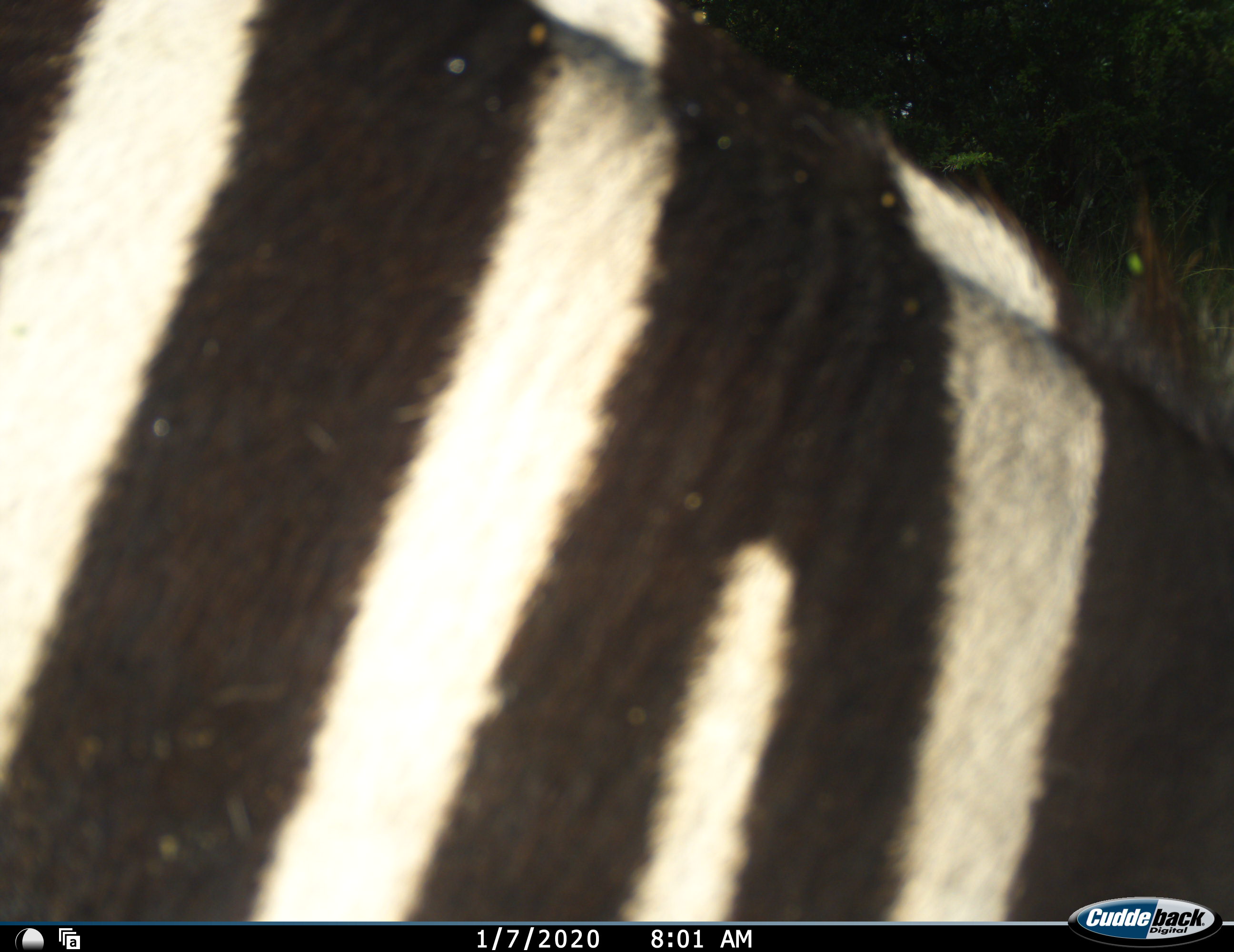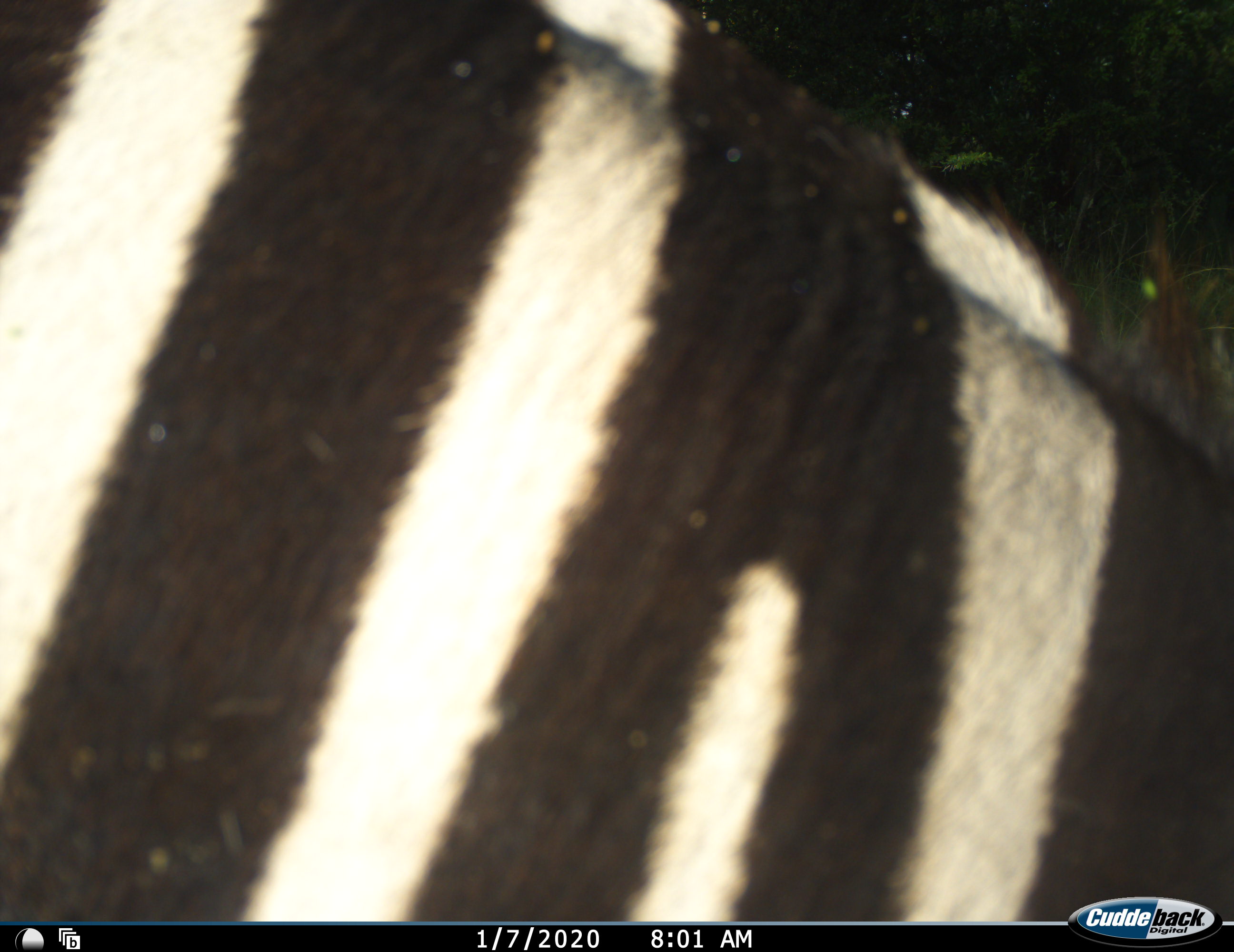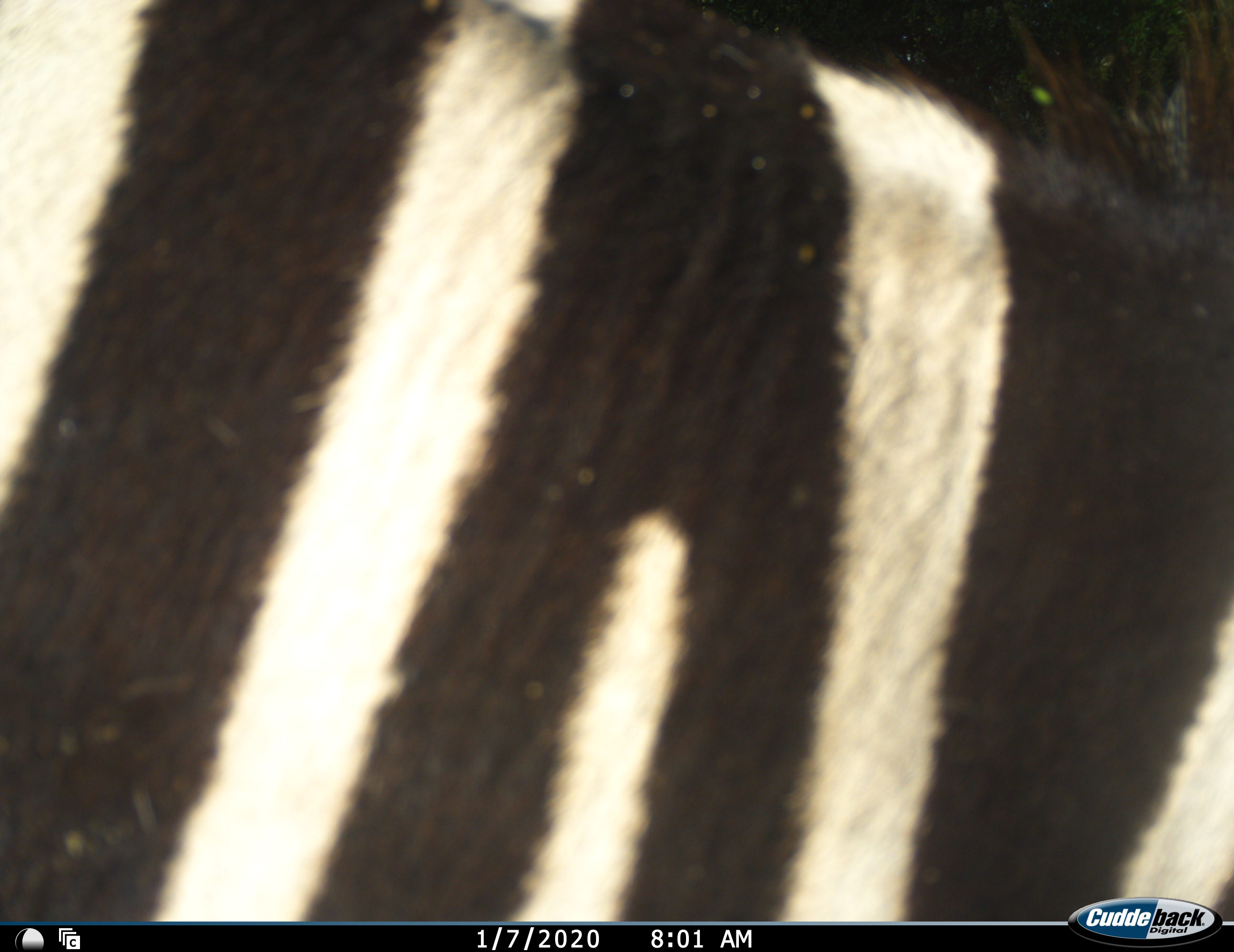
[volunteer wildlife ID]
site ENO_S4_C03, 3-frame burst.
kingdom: Animalia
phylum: Chordata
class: Mammalia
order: Perissodactyla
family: Equidae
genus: Equus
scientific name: Equus quagga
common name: plains zebra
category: zebraplains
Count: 1.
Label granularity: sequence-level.